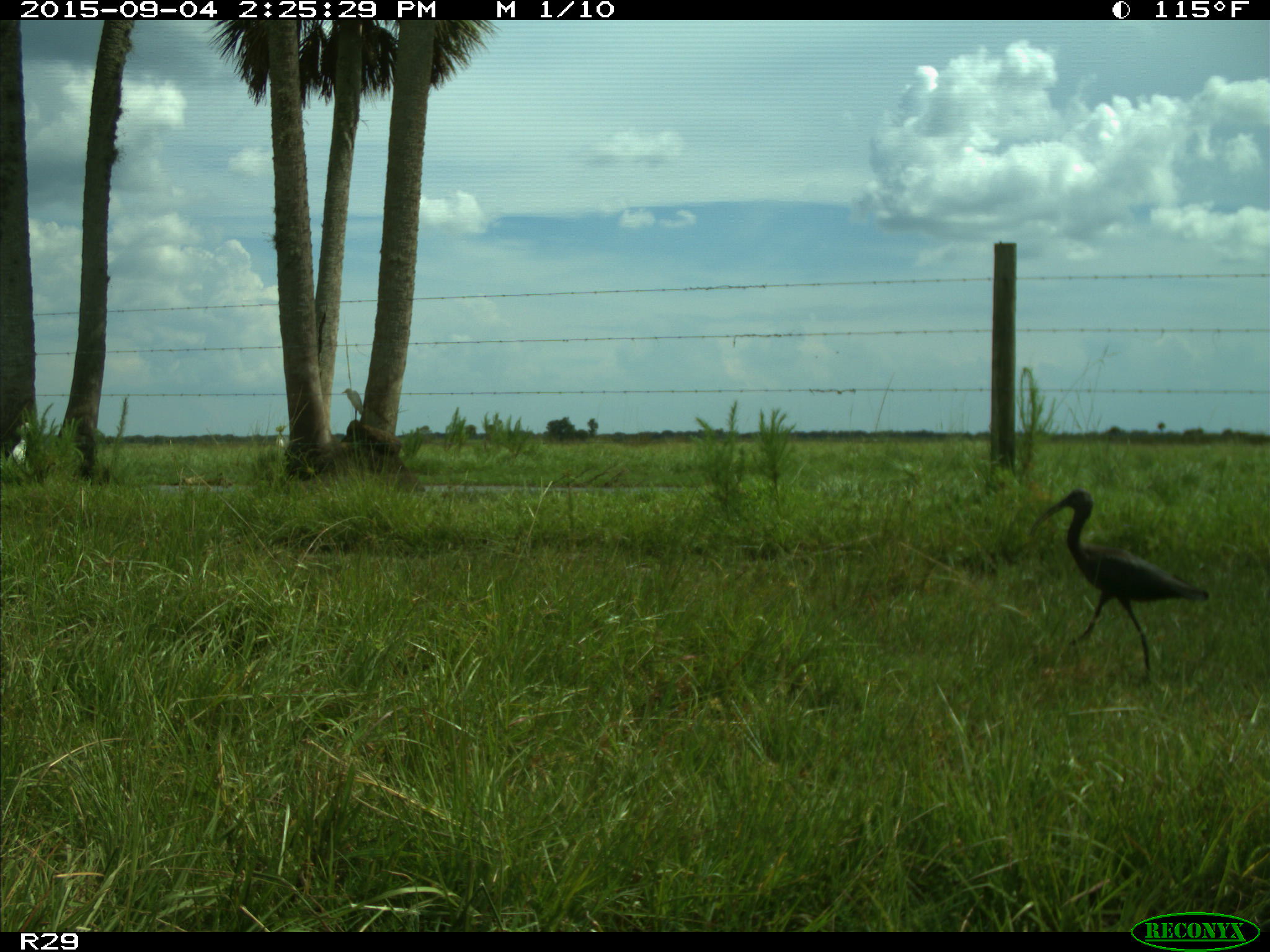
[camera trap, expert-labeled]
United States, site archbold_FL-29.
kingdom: Animalia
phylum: Chordata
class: Aves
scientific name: Aves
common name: birds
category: unidentified bird